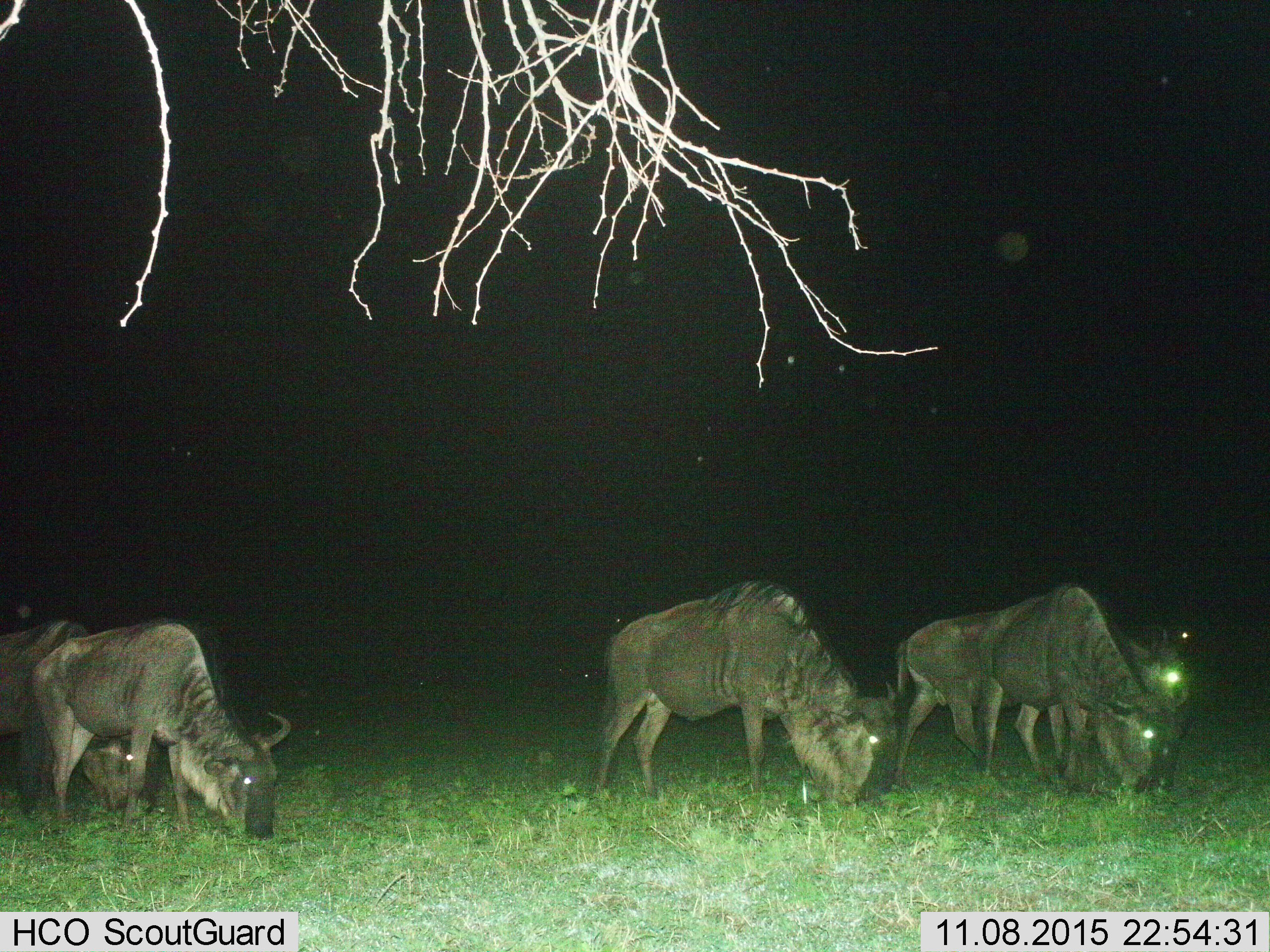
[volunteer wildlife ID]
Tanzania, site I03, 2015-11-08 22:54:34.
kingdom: Animalia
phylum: Chordata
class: Mammalia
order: Artiodactyla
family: Bovidae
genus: Connochaetes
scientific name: Connochaetes taurinus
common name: blue wildebeest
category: wildebeest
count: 5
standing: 0%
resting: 0%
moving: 10%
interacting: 0%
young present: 10%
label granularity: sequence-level